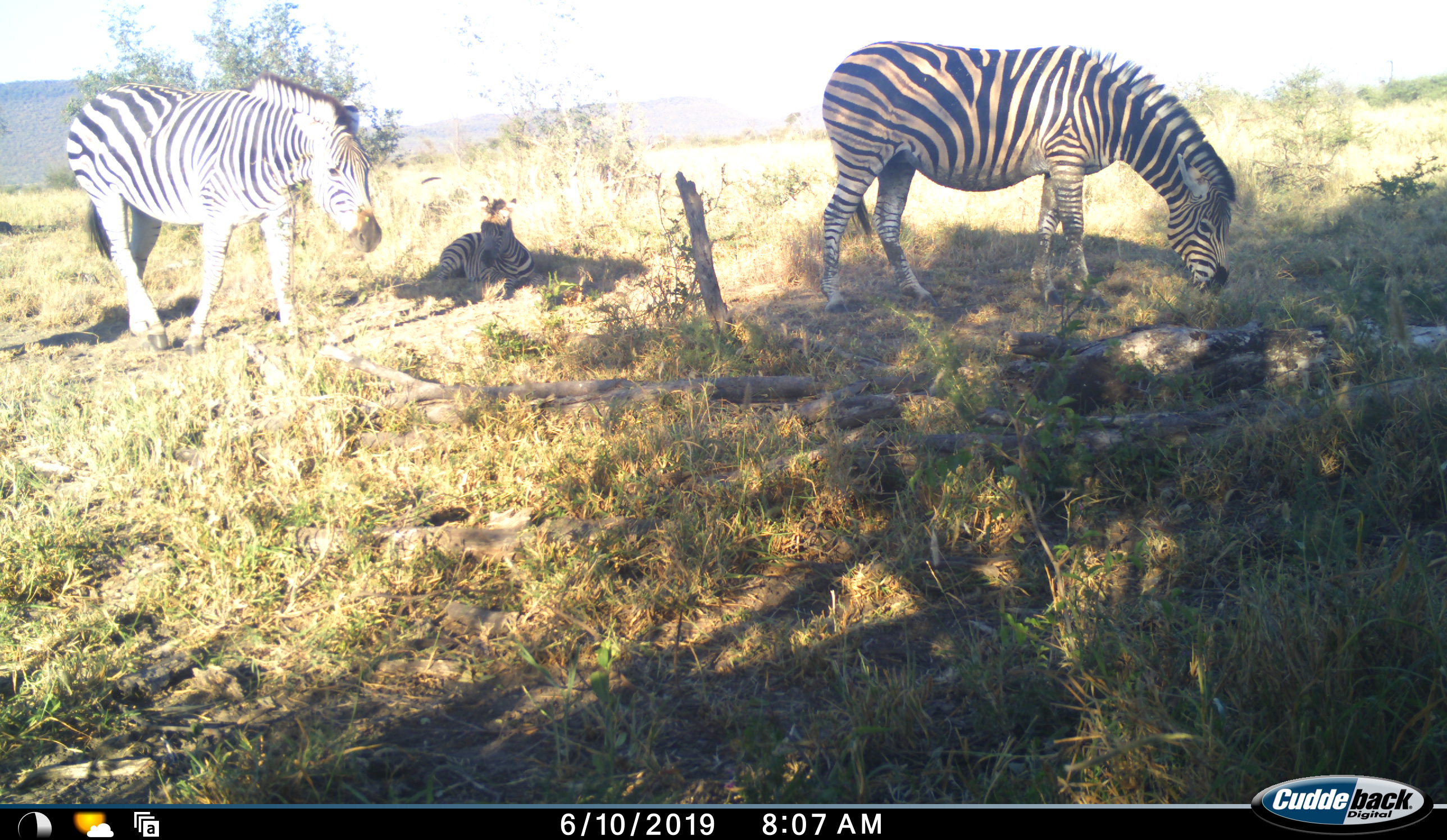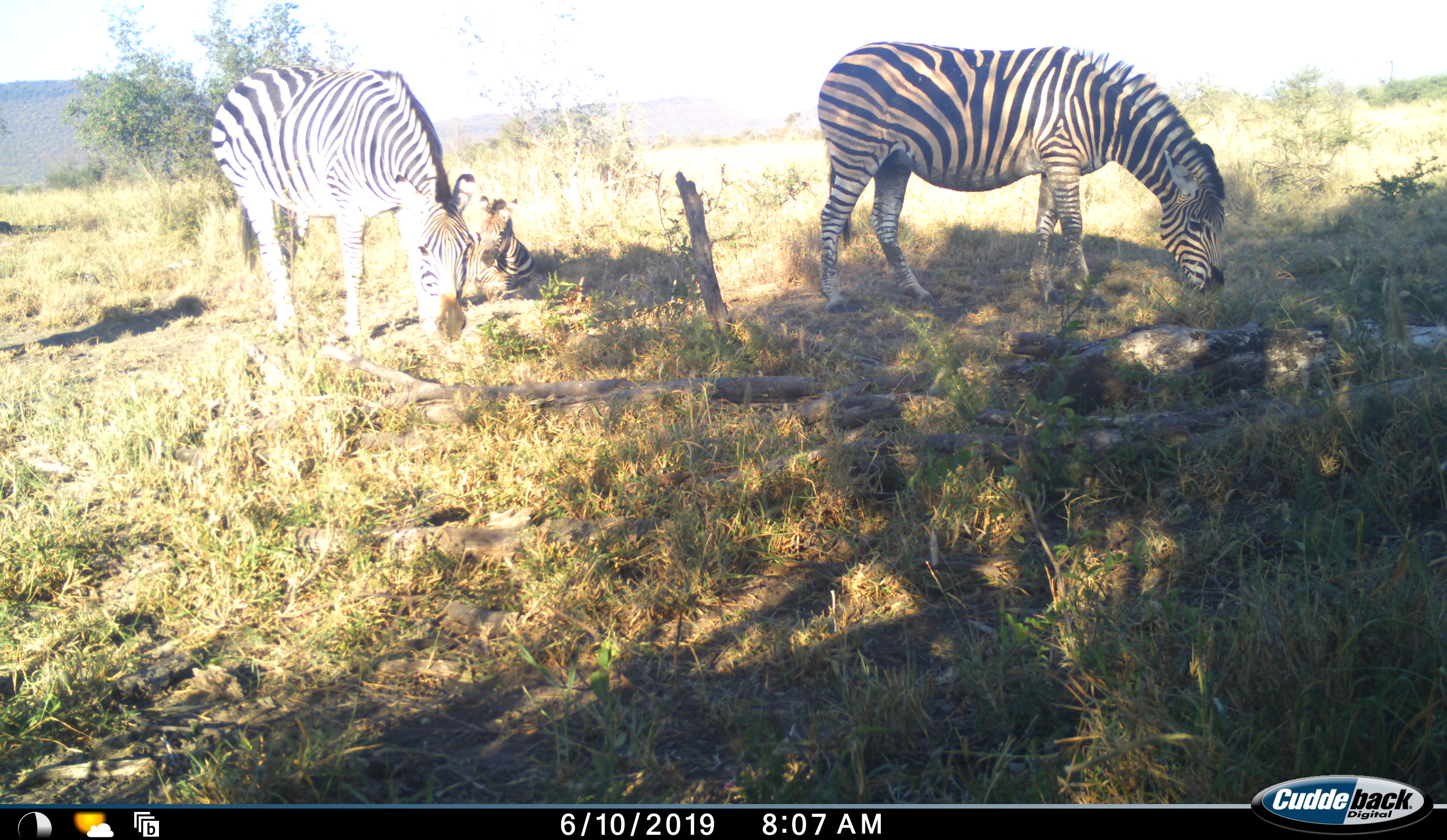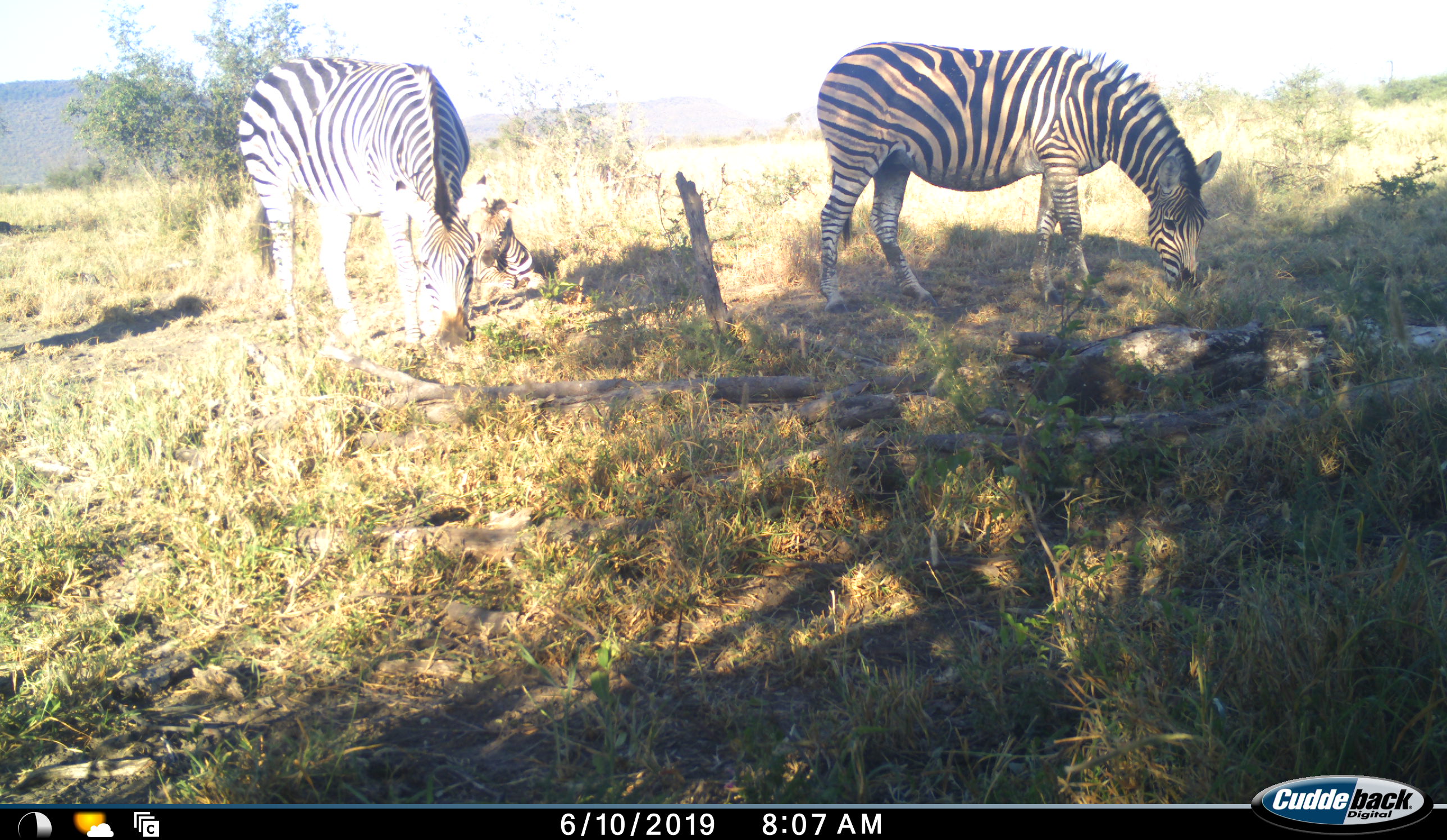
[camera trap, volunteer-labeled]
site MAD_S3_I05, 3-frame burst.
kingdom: Animalia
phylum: Chordata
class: Mammalia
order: Perissodactyla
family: Equidae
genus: Equus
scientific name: Equus quagga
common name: plains zebra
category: zebraplains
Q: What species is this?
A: Zebraplains (plains zebra) (Equus quagga).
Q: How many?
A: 3.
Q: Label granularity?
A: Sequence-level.